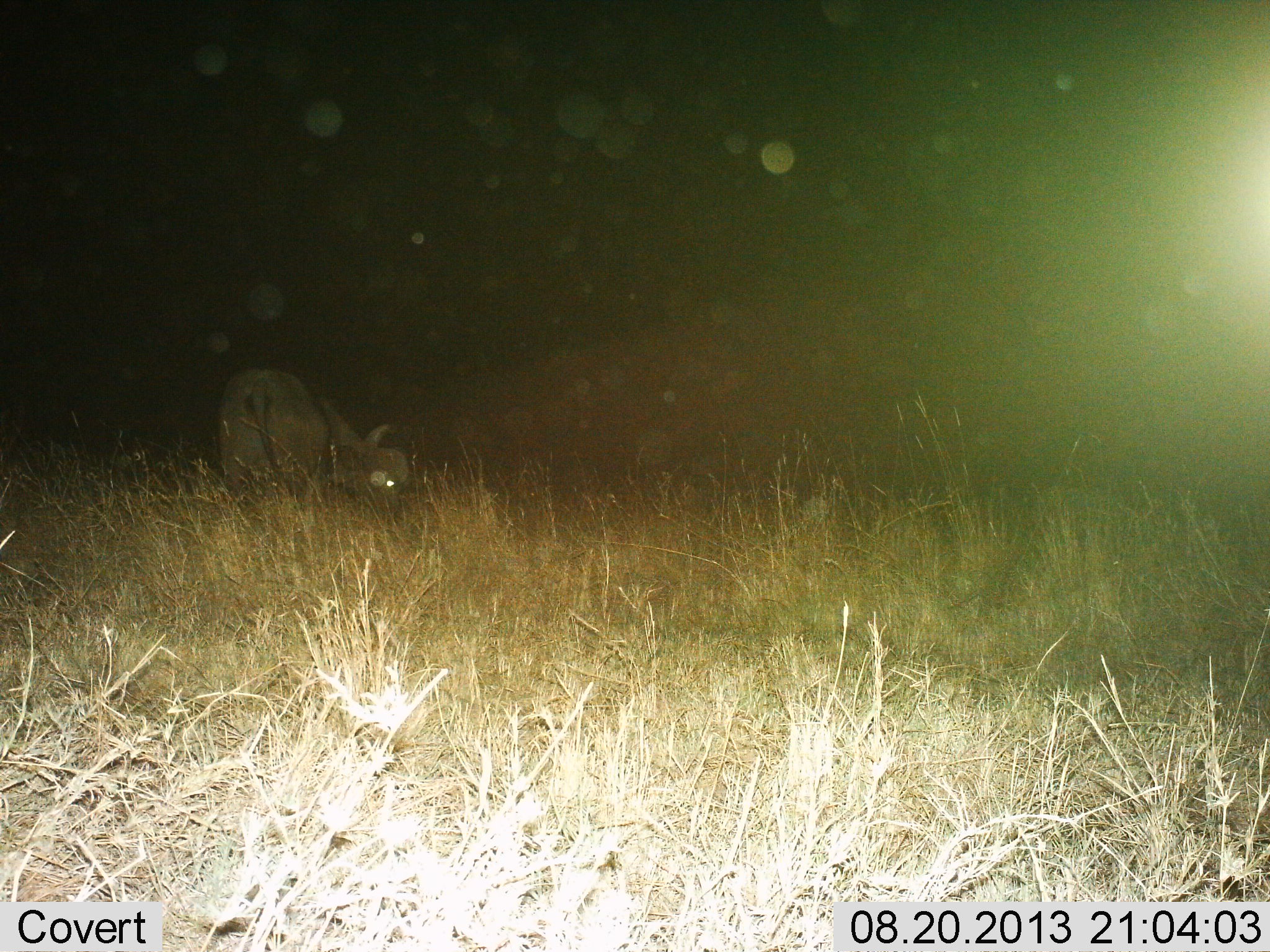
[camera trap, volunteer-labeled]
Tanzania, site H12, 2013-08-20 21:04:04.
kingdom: Animalia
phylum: Chordata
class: Mammalia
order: Artiodactyla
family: Bovidae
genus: Syncerus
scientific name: Syncerus caffer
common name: cape buffalo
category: buffalo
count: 1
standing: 36%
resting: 8%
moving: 0%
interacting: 0%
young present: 0%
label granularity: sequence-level